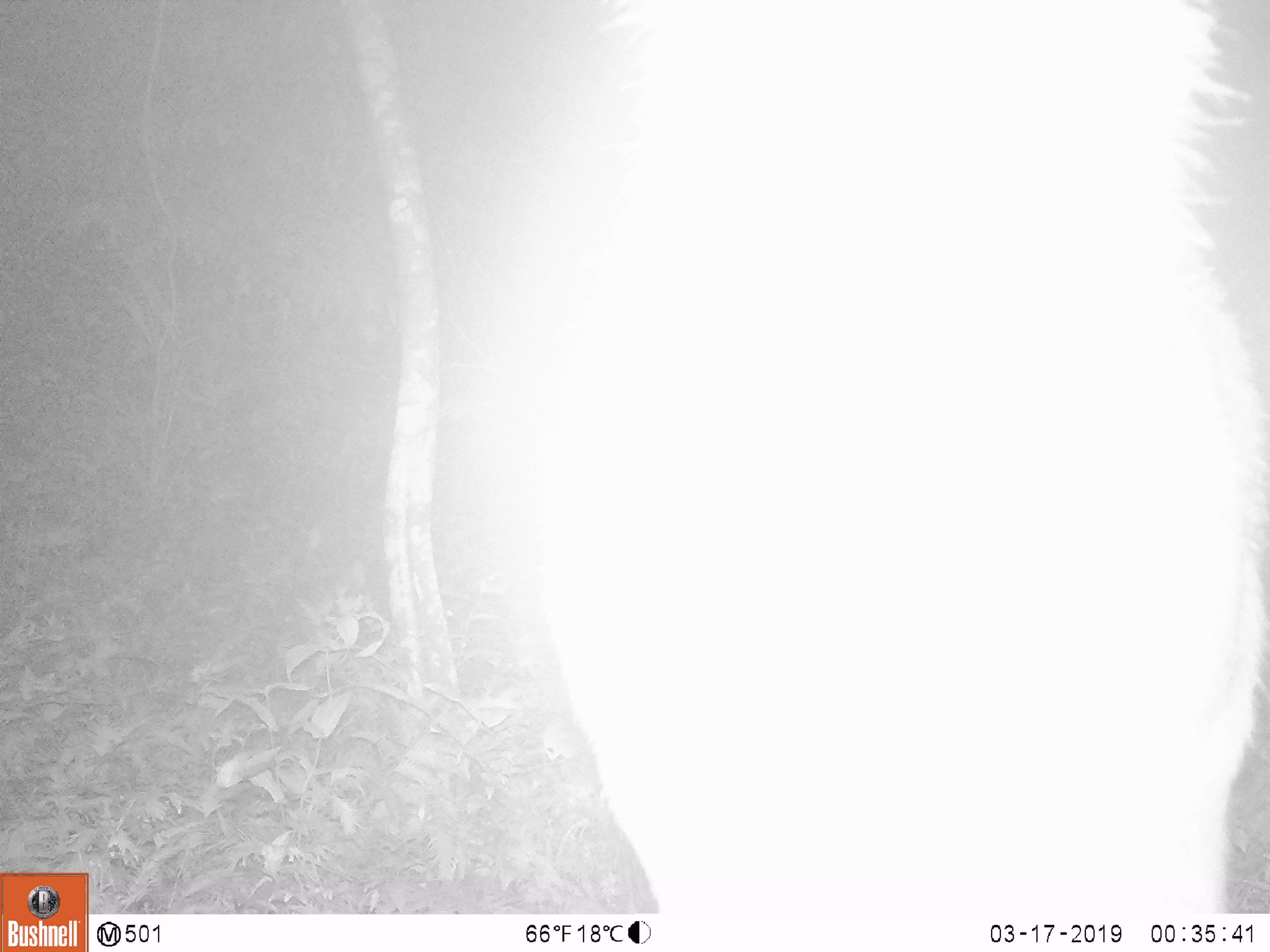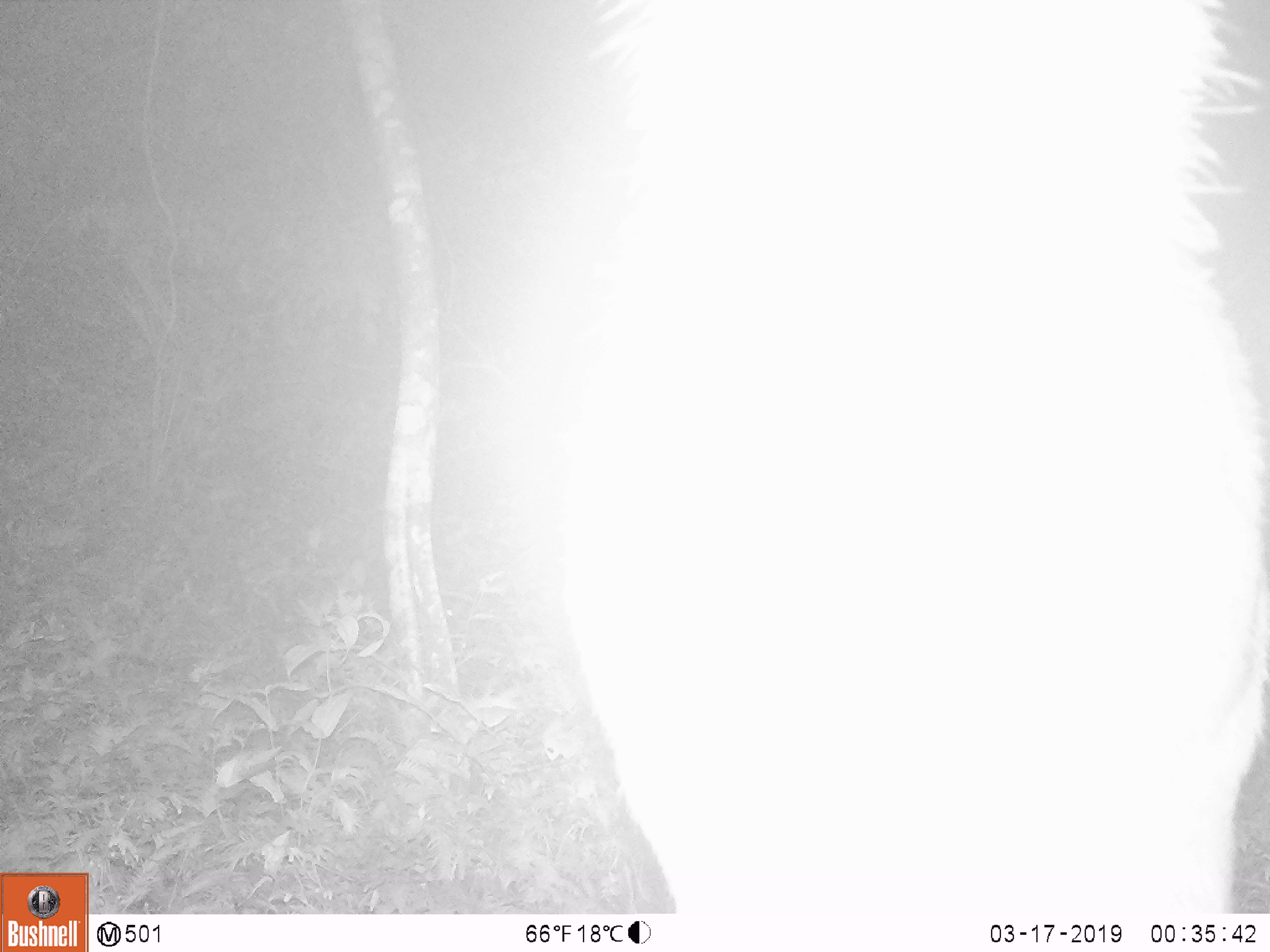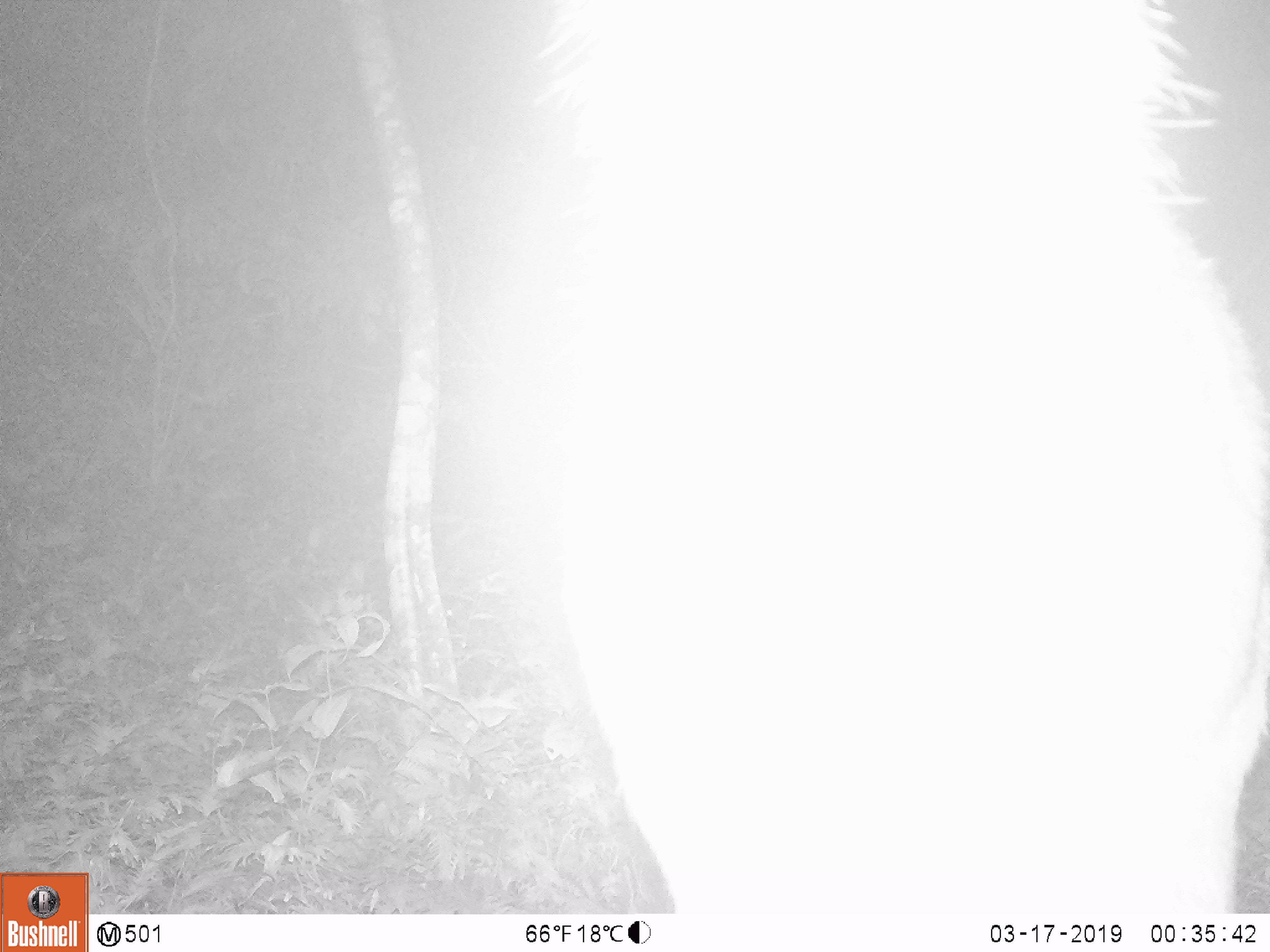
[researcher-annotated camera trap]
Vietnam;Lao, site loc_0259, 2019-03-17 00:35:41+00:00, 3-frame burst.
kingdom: Animalia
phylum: Chordata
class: Mammalia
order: Artiodactyla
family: Cervidae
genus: Rusa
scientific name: Rusa unicolor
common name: sambar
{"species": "sambar (Rusa unicolor)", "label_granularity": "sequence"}